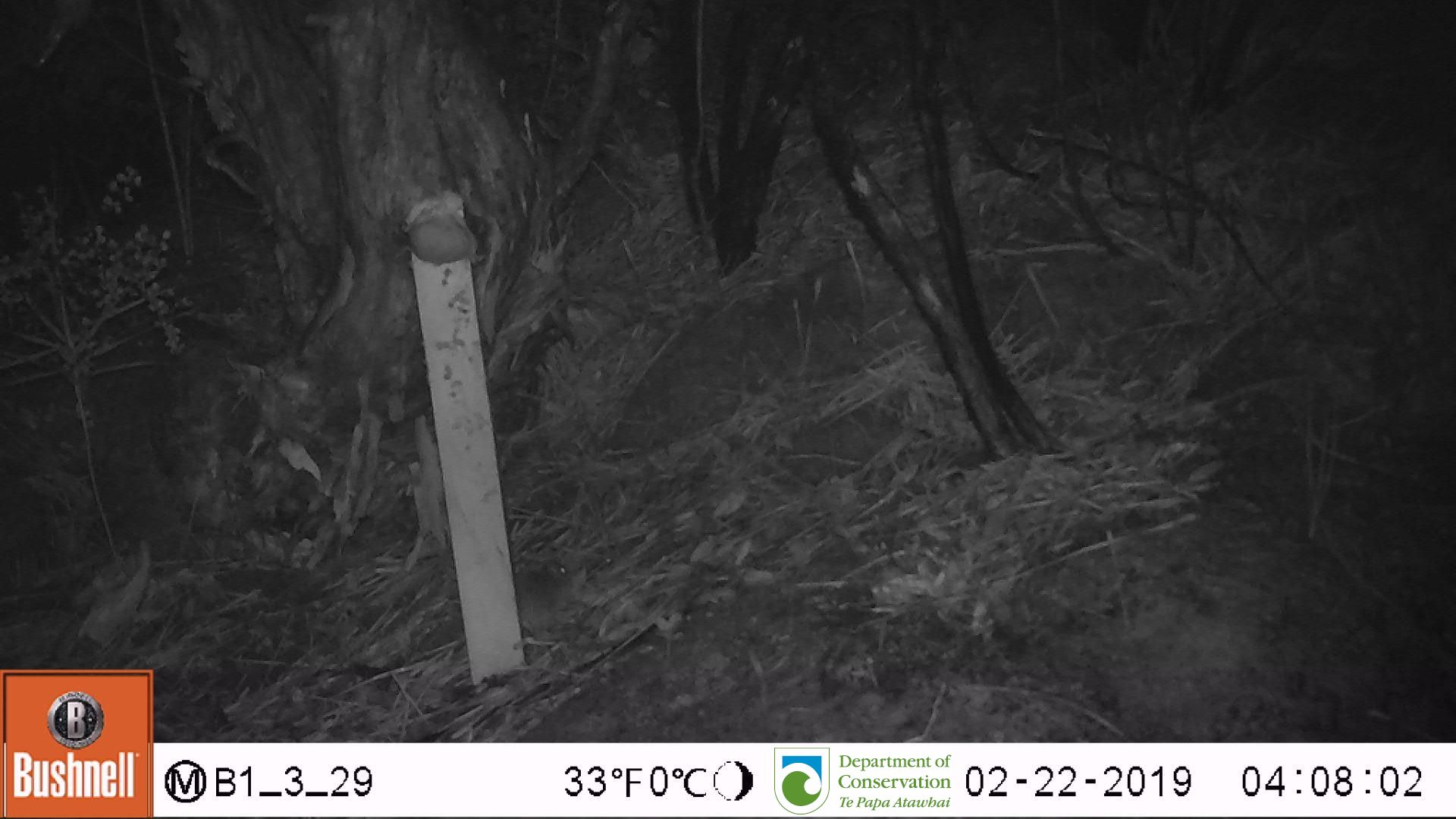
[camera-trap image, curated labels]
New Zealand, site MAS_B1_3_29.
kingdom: Animalia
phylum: Chordata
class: Mammalia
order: Rodentia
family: Muridae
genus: Mus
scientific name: Mus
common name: mouse